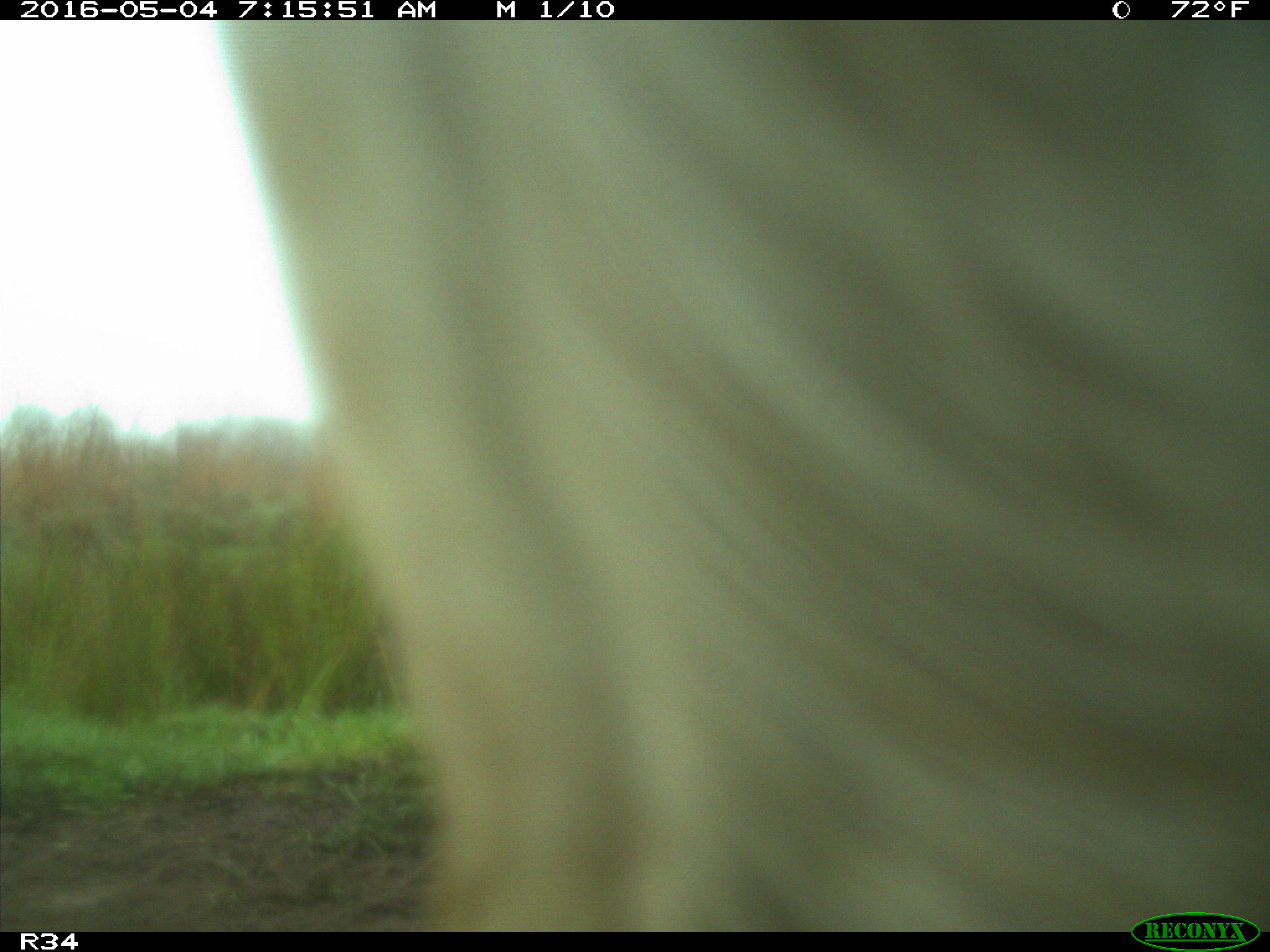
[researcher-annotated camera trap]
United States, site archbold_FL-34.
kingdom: Animalia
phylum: Chordata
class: Mammalia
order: Artiodactyla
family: Bovidae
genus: Bos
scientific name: Bos taurus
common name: domestic cow